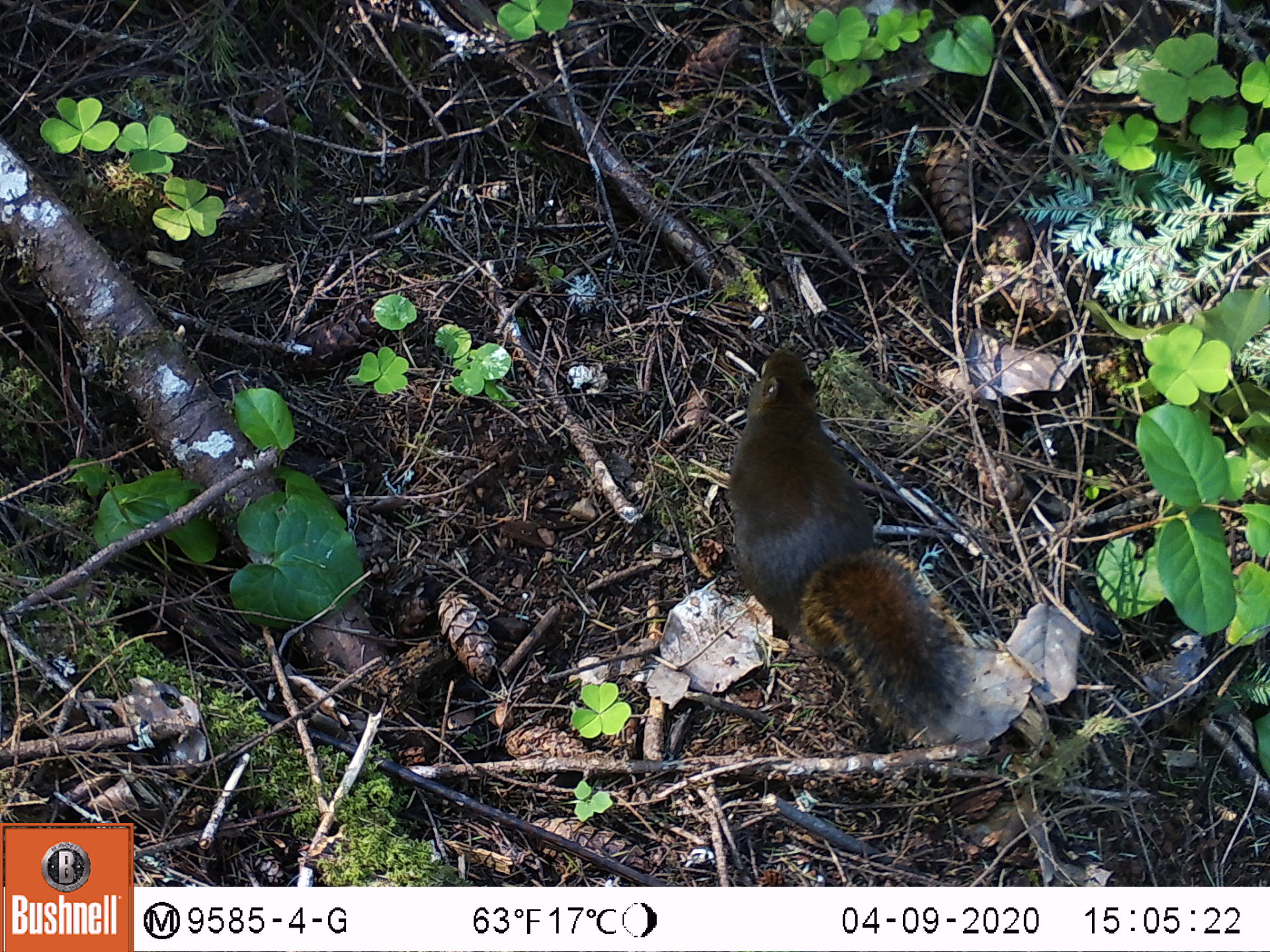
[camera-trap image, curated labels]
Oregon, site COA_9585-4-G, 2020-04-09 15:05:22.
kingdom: Animalia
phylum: Chordata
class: Mammalia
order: Rodentia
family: Sciuridae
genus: Tamiasciurus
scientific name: Tamiasciurus douglasii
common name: douglas squirrel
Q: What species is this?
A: Douglas squirrel (Tamiasciurus douglasii).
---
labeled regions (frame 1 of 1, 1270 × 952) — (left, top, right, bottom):
douglas squirrel: (719, 339, 978, 742)